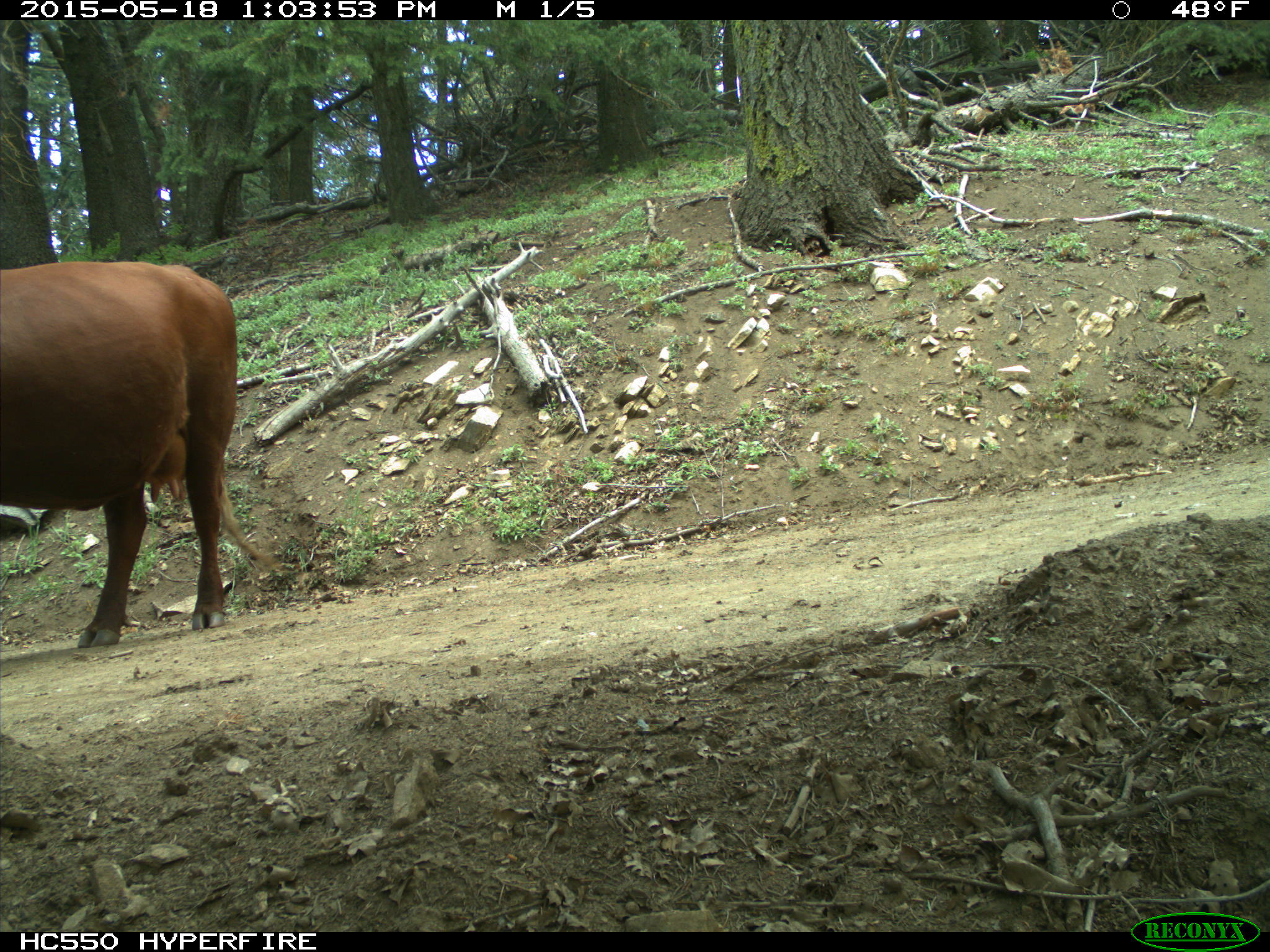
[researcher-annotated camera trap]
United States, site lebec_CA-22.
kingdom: Animalia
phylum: Chordata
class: Mammalia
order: Artiodactyla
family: Bovidae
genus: Bos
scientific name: Bos taurus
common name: domestic cow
Bos taurus (domestic cow).